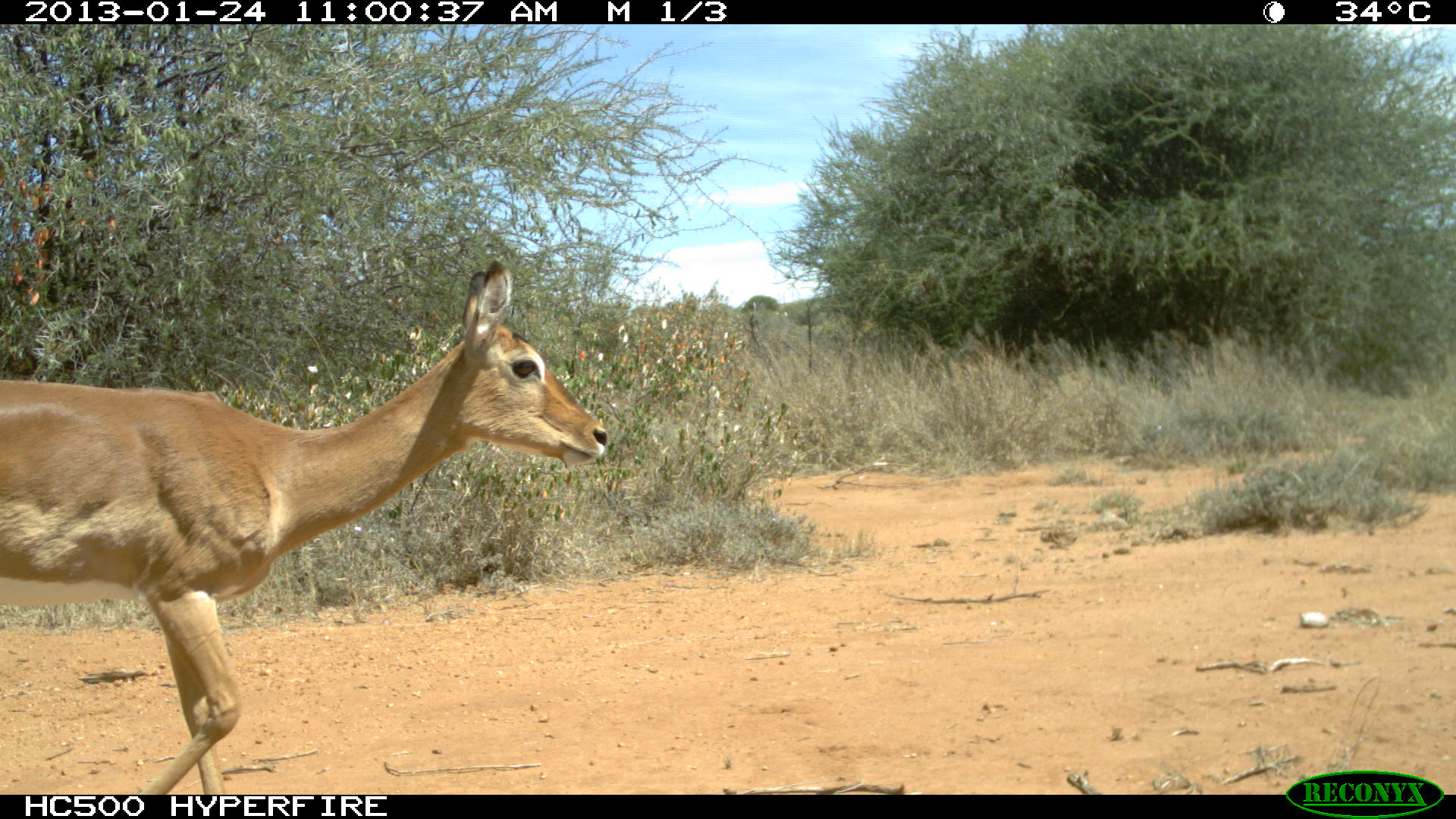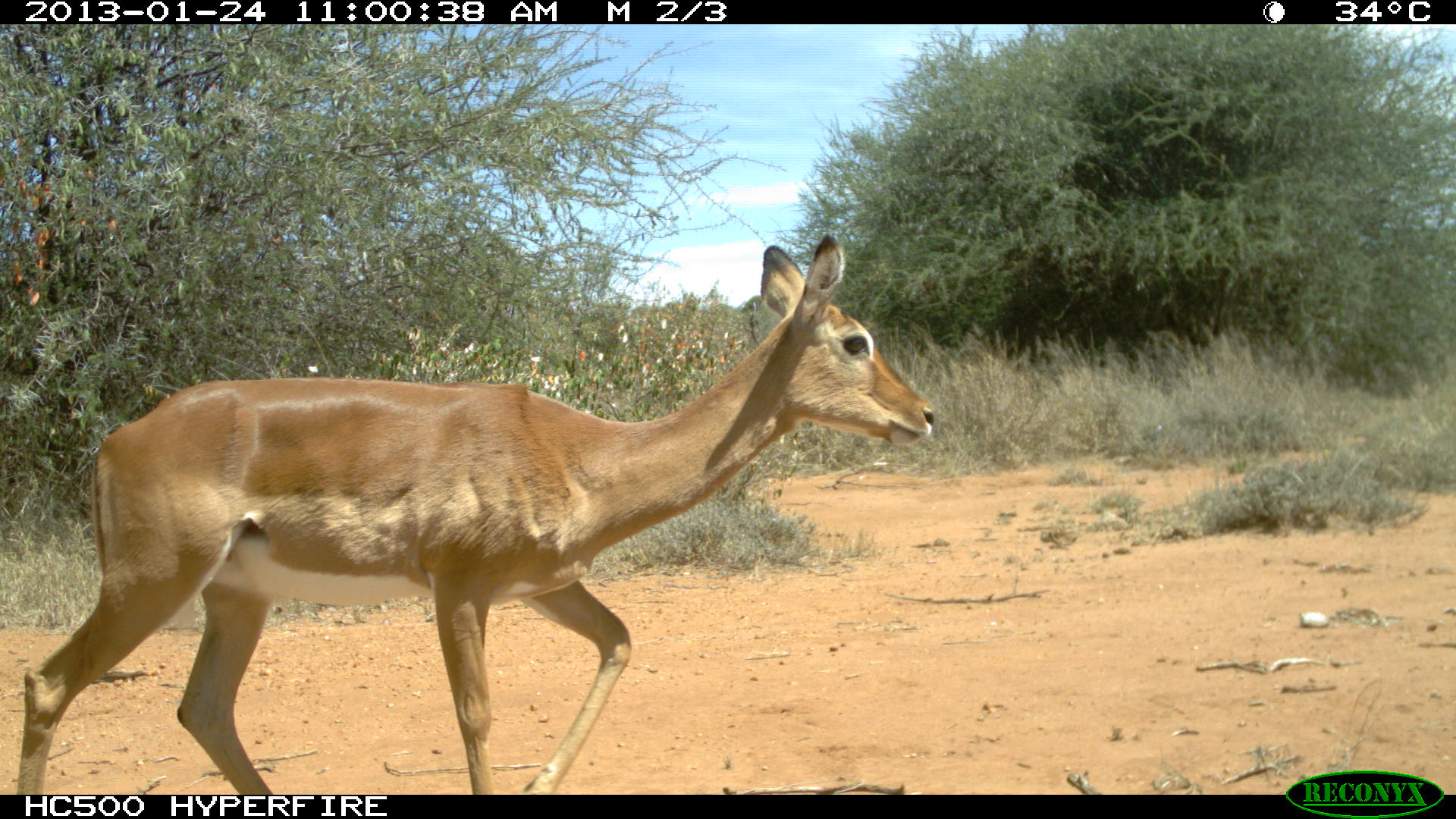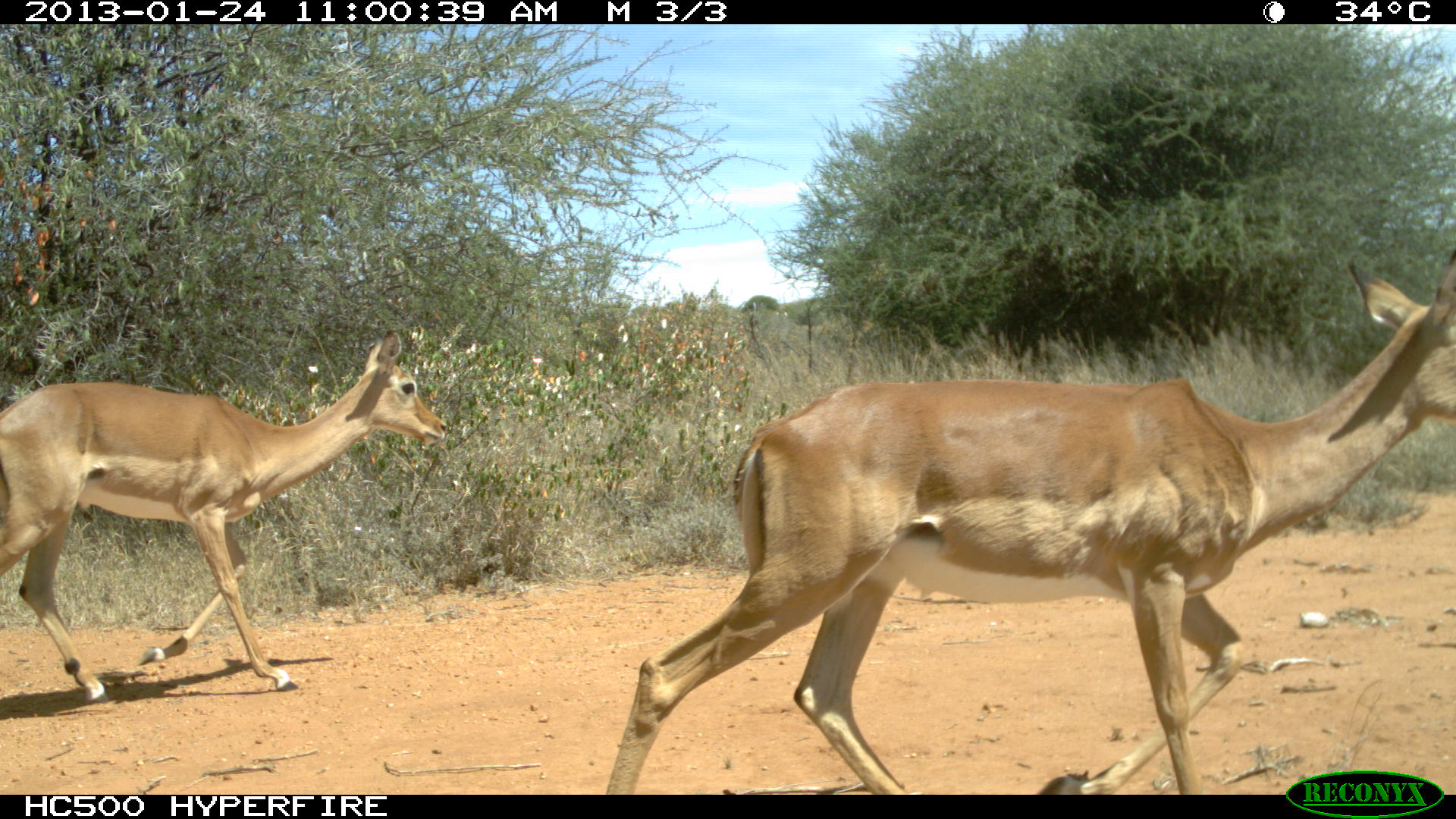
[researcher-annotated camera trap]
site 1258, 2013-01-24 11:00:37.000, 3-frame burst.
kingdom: Animalia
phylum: Chordata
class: Mammalia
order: Artiodactyla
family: Giraffidae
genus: Giraffa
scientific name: Giraffa camelopardalis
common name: giraffe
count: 1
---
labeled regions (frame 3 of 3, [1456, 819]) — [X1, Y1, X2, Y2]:
unknown: [602, 260, 1455, 795]; [1, 333, 451, 707]